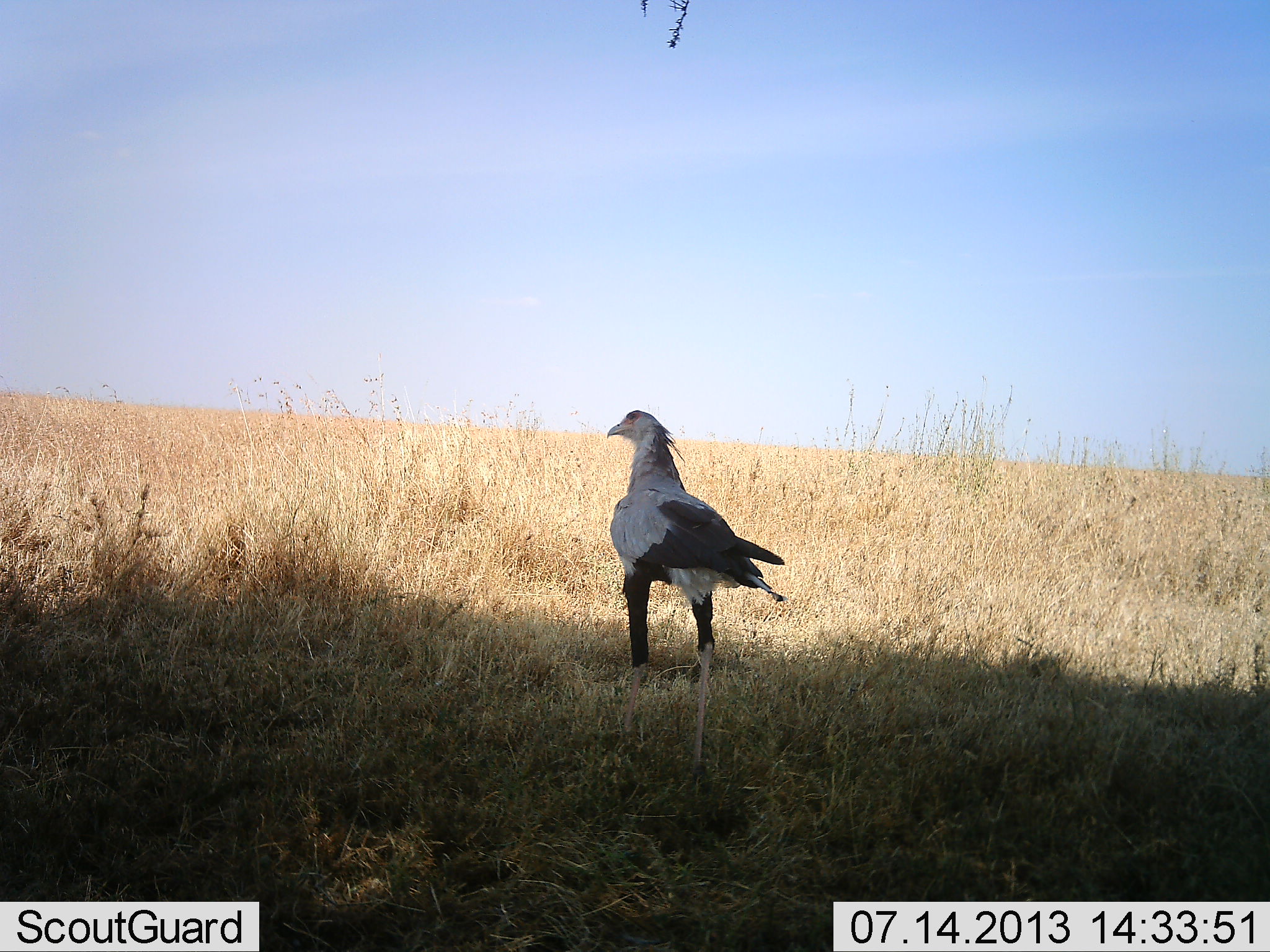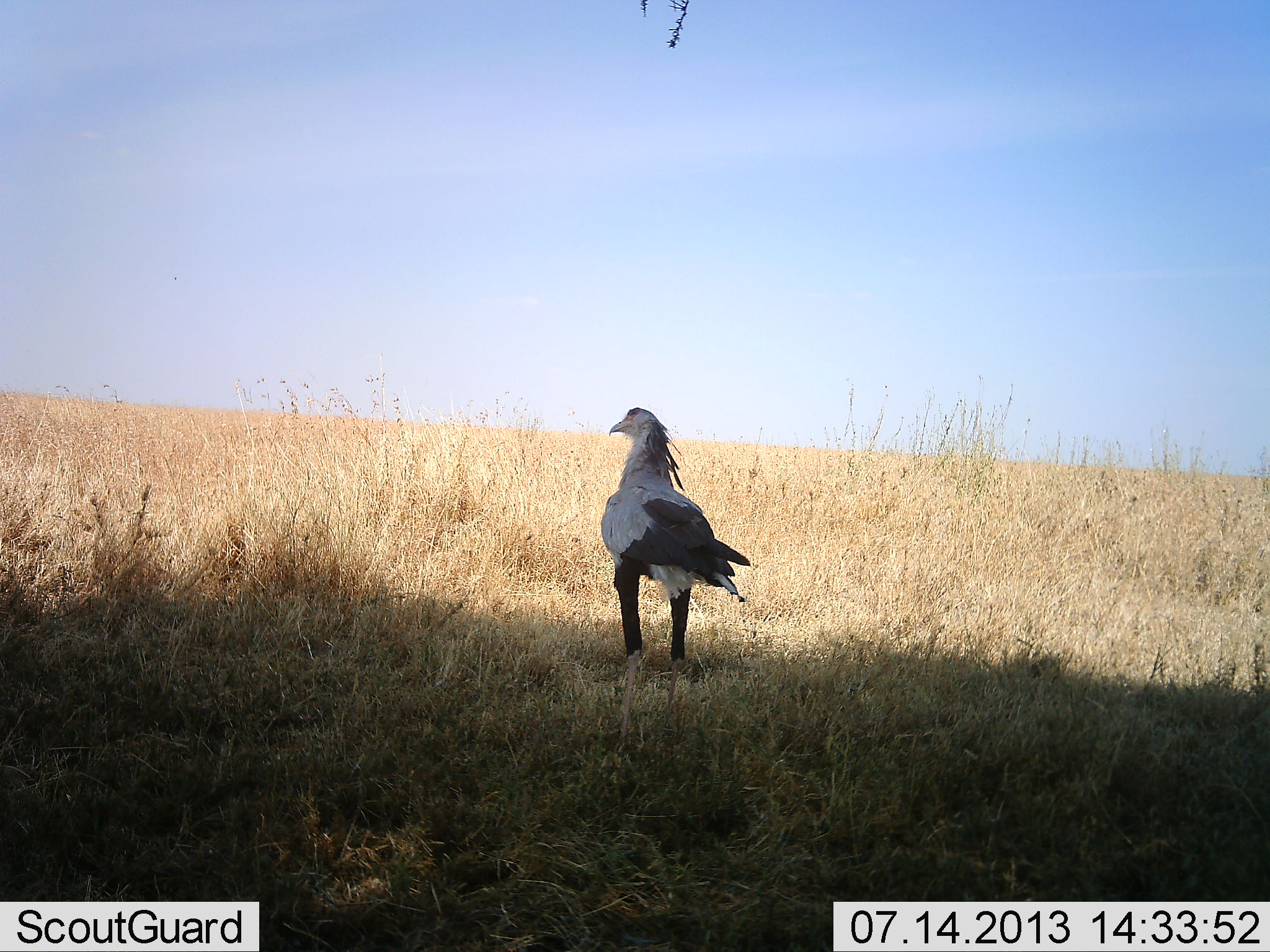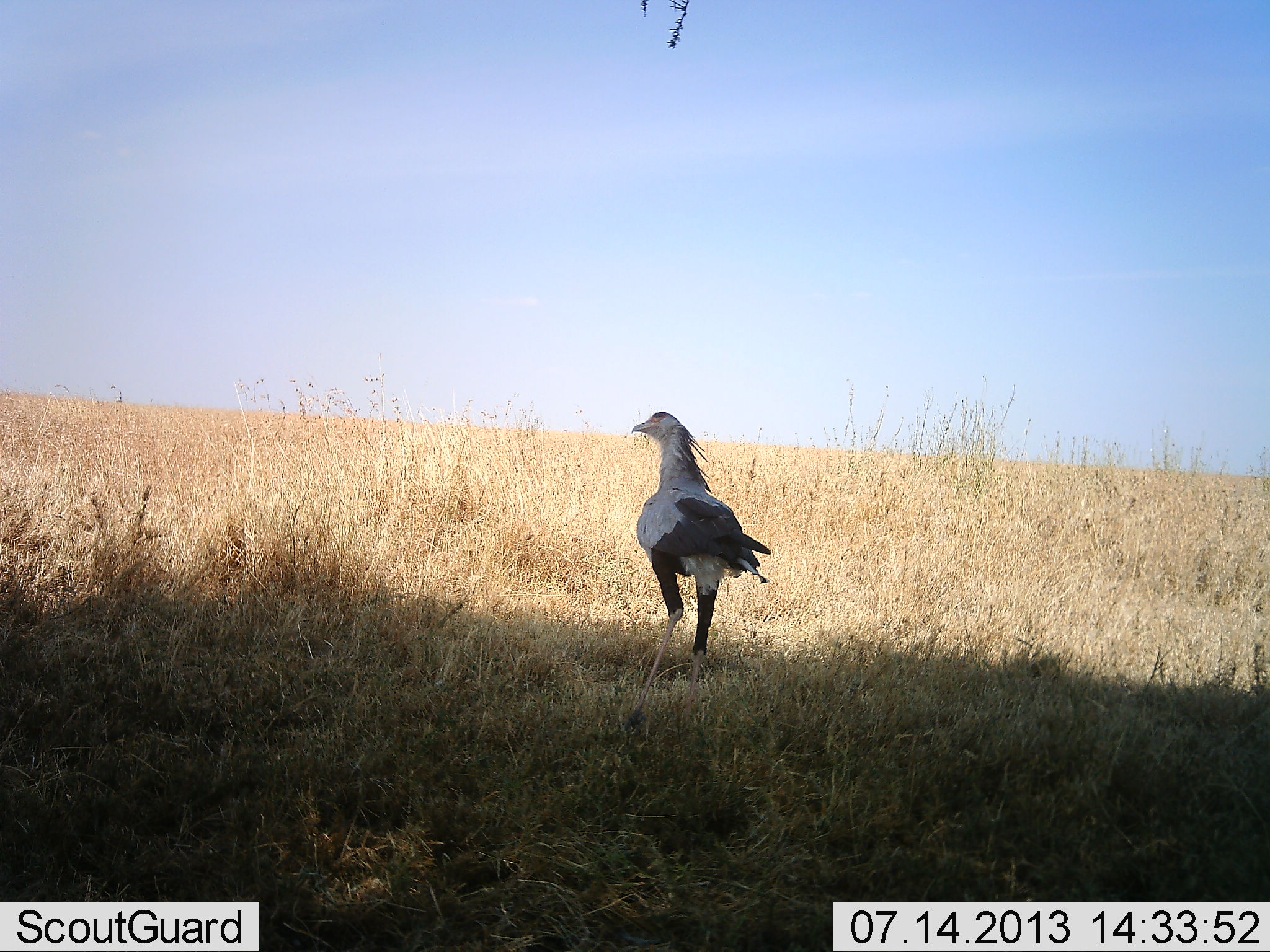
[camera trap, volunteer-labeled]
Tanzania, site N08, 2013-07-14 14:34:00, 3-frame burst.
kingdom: Animalia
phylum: Chordata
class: Aves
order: Accipitriformes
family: Sagittariidae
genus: Sagittarius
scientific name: Sagittarius serpentarius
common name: secretary bird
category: secretarybird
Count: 1.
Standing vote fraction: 53%.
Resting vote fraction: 0%.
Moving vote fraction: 47%.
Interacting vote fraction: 0%.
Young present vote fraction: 0%.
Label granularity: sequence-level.